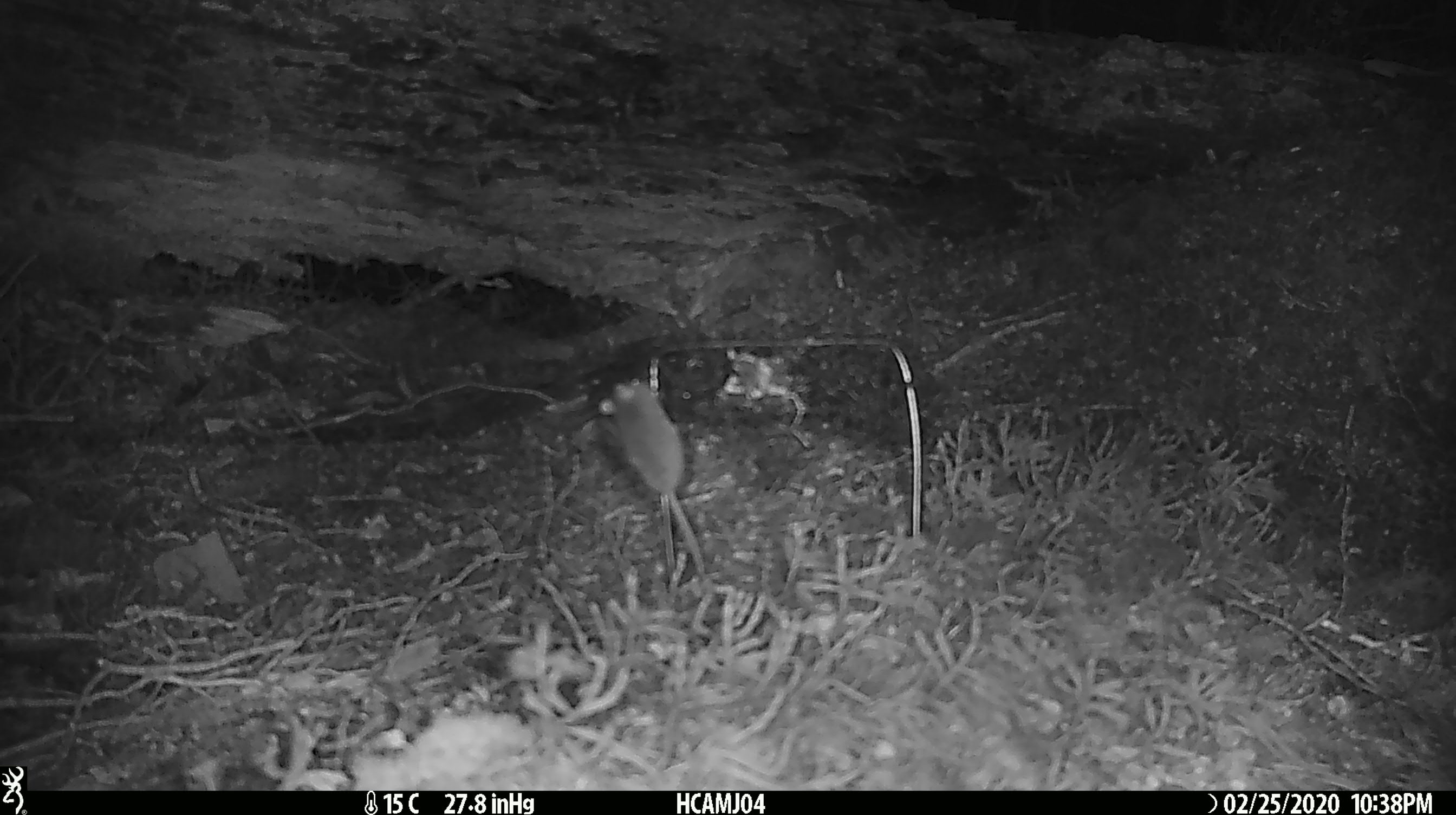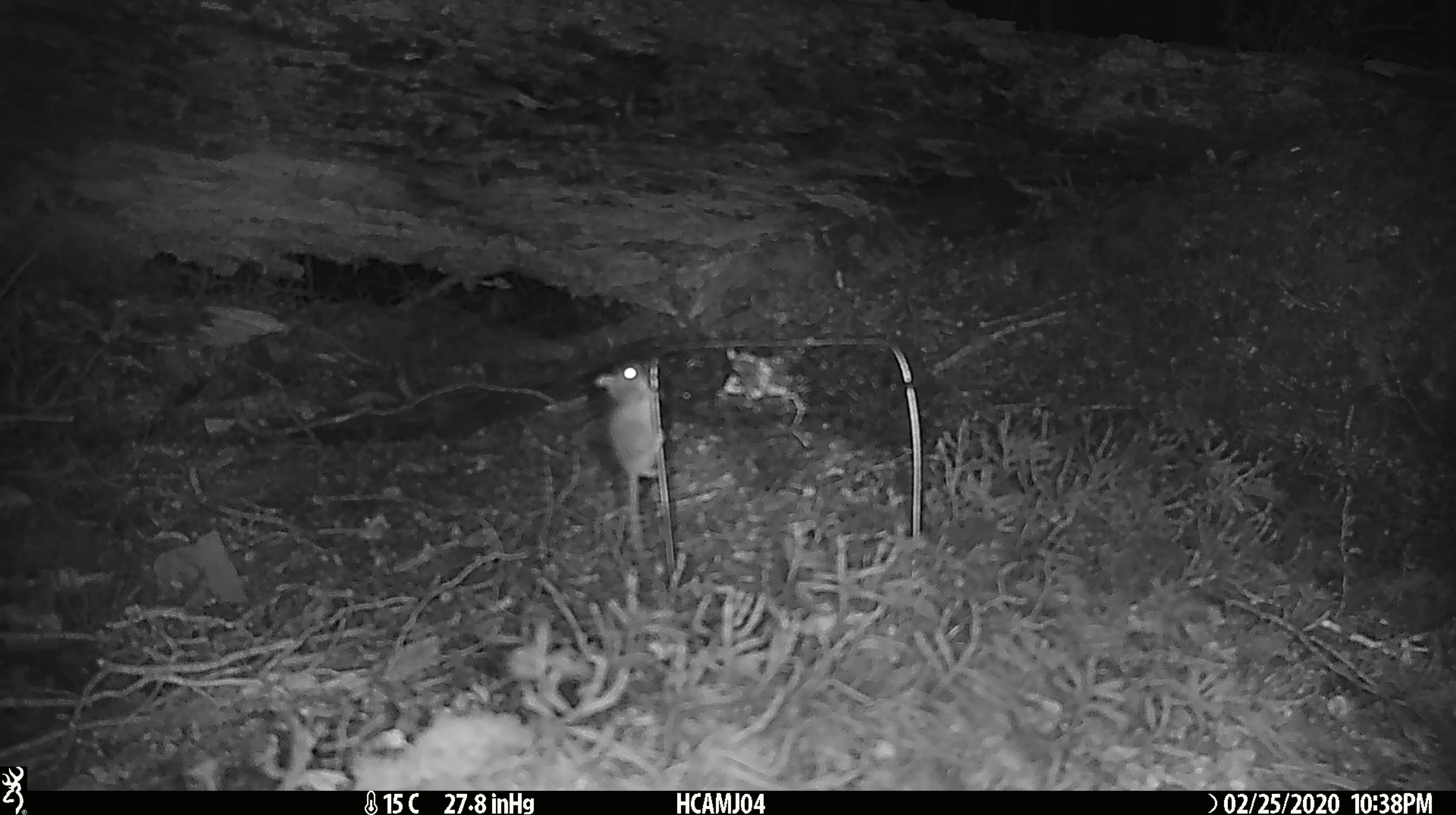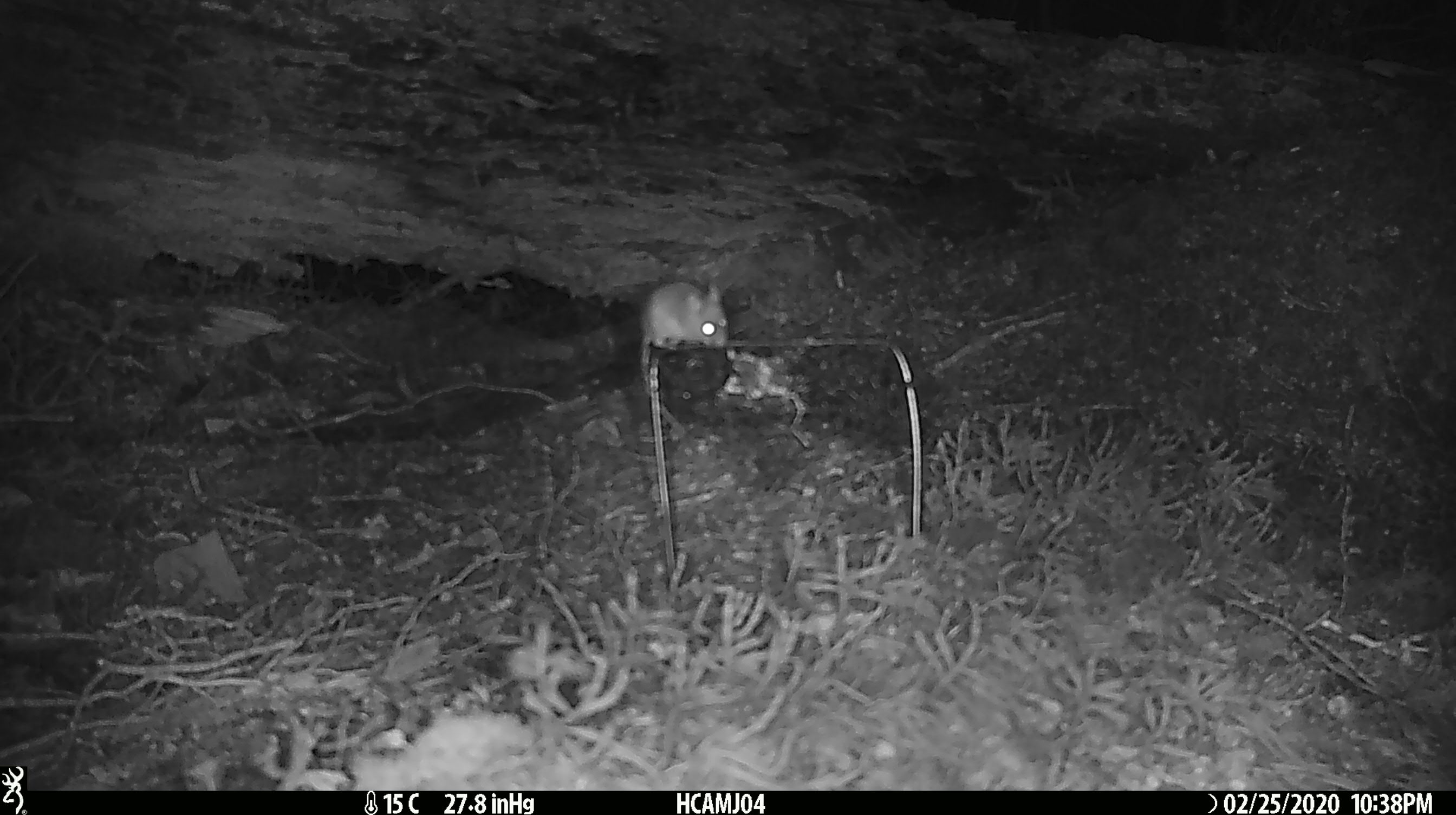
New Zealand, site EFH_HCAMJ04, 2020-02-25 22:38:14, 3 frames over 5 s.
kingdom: Animalia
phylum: Chordata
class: Mammalia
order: Rodentia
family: Muridae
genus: Mus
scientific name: Mus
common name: mouse